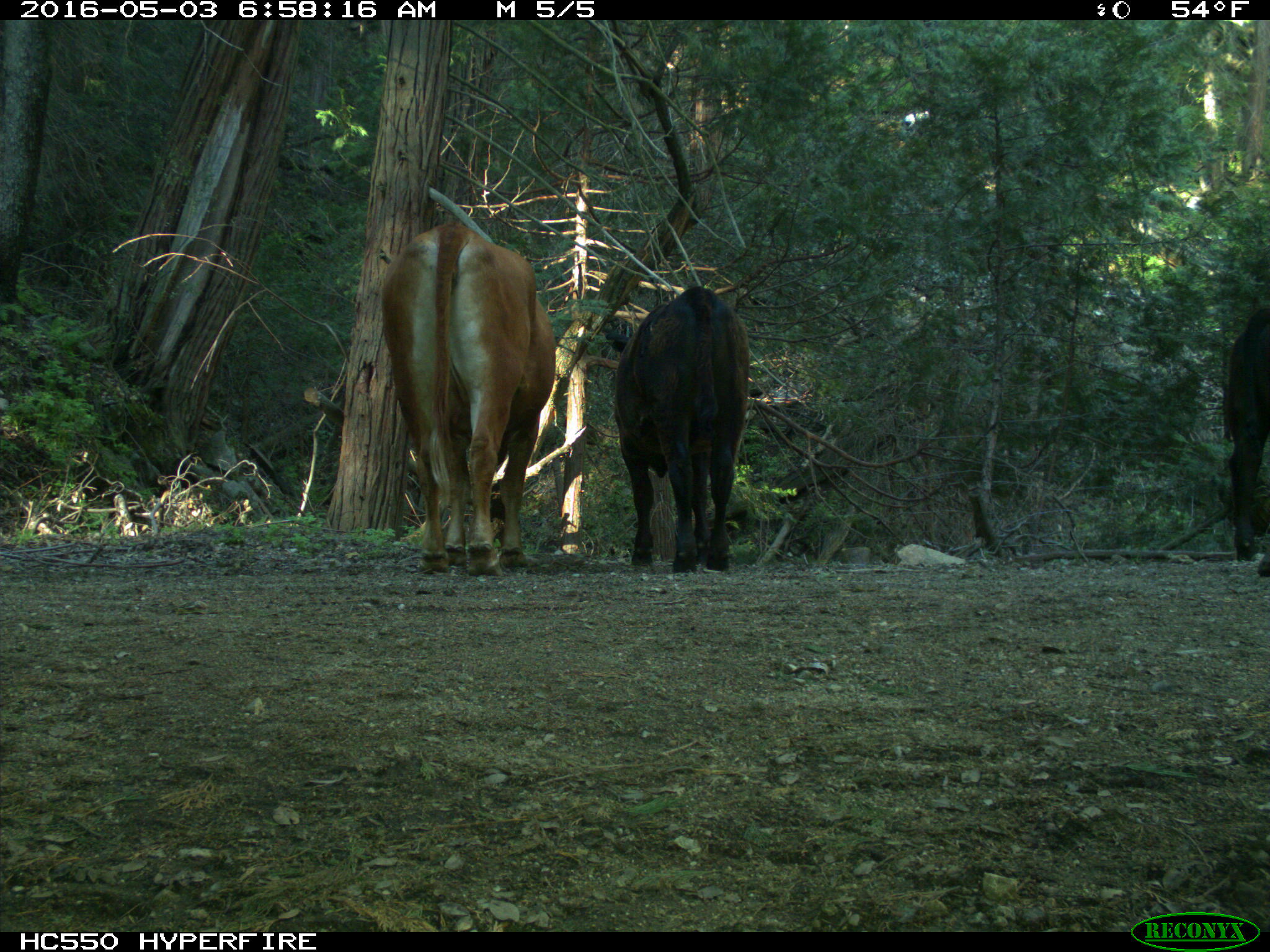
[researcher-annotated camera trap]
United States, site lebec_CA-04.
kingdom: Animalia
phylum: Chordata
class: Mammalia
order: Artiodactyla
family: Bovidae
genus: Bos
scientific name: Bos taurus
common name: domestic cow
Bos taurus (domestic cow).